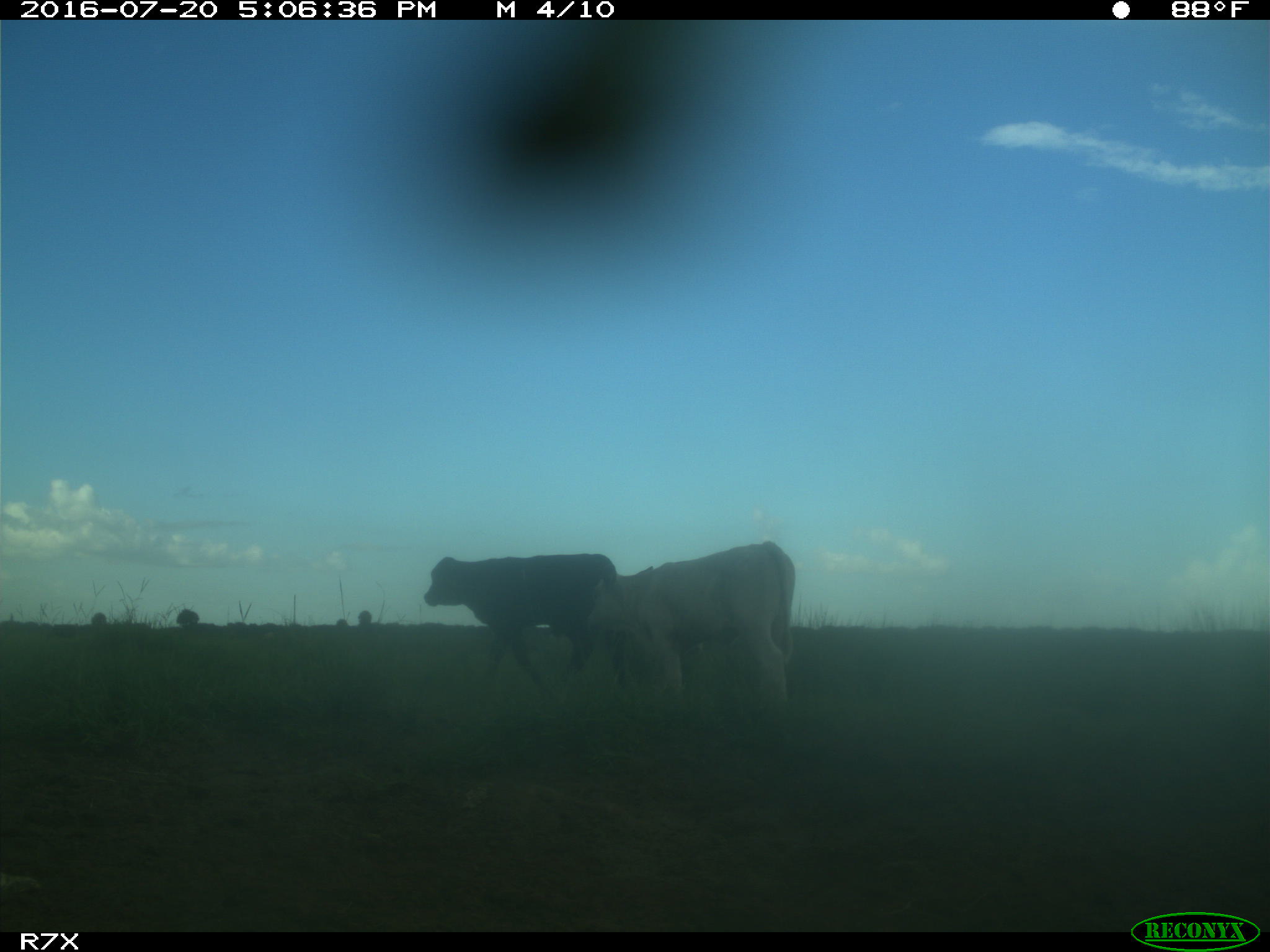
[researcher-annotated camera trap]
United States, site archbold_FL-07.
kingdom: Animalia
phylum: Chordata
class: Mammalia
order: Artiodactyla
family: Bovidae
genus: Bos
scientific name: Bos taurus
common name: domestic cow